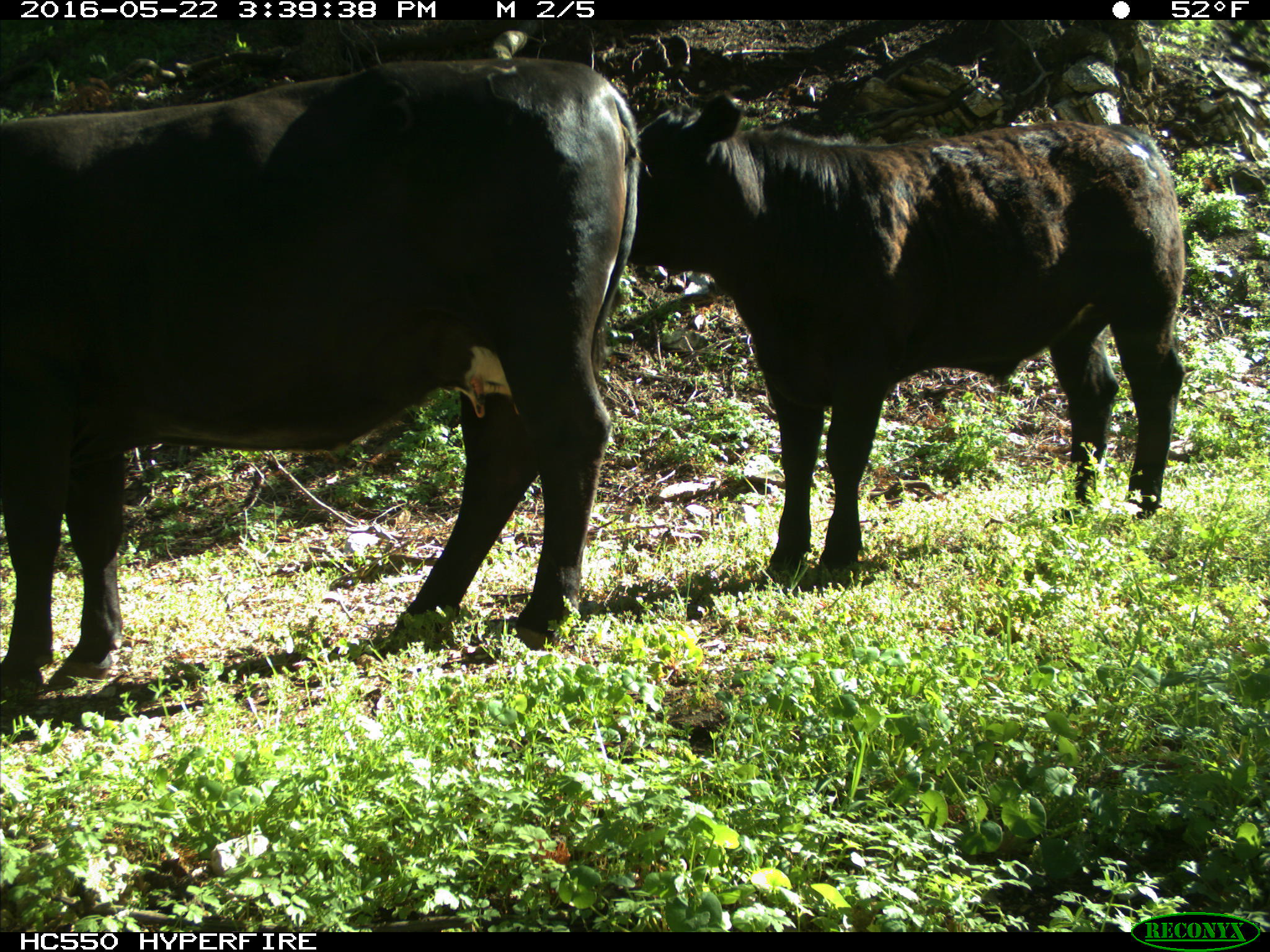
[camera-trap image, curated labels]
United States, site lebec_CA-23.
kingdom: Animalia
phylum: Chordata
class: Mammalia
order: Artiodactyla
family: Bovidae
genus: Bos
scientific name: Bos taurus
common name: domestic cow